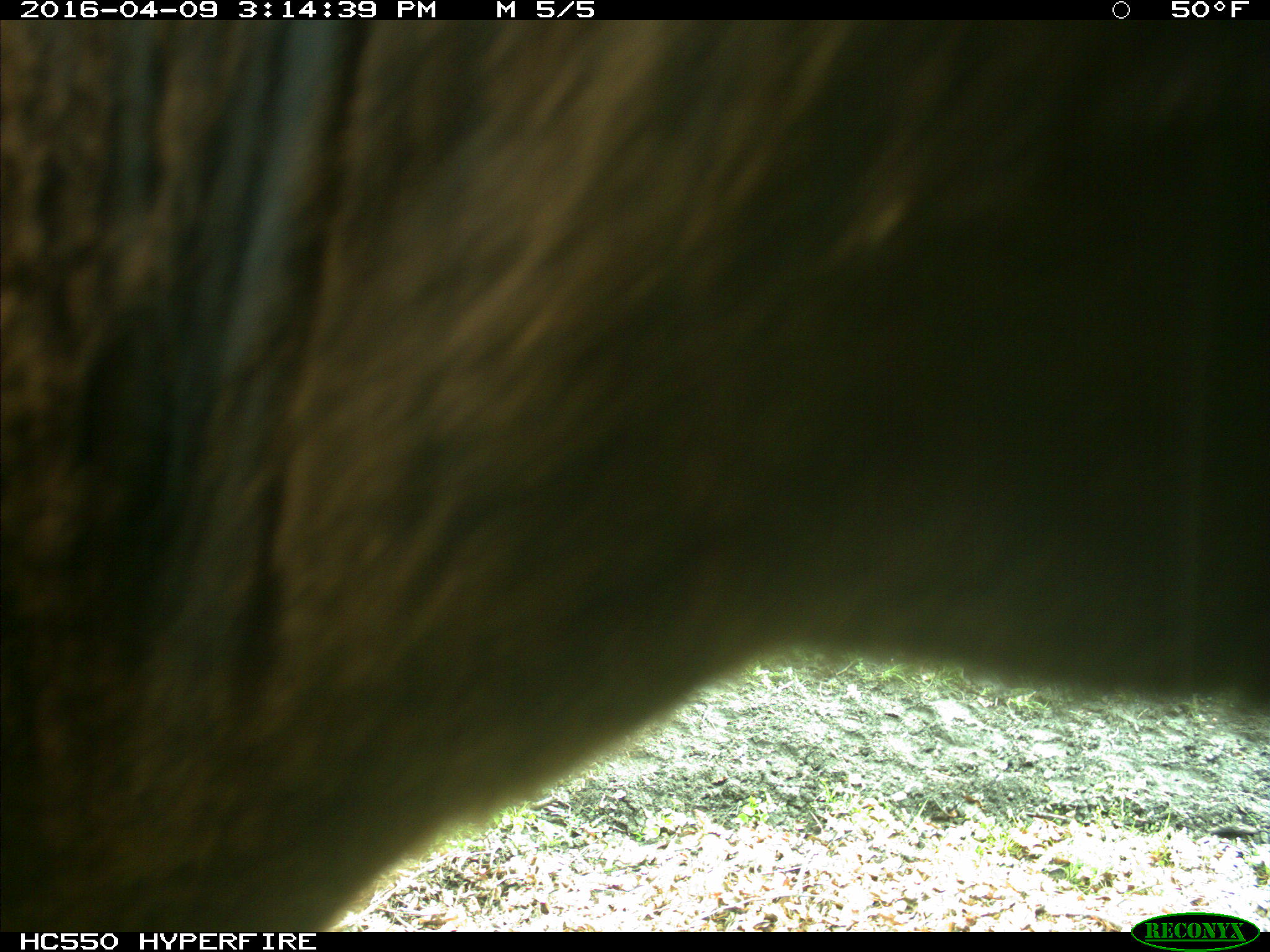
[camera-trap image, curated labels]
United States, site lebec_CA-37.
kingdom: Animalia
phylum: Chordata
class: Mammalia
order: Artiodactyla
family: Bovidae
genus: Bos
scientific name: Bos taurus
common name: domestic cow